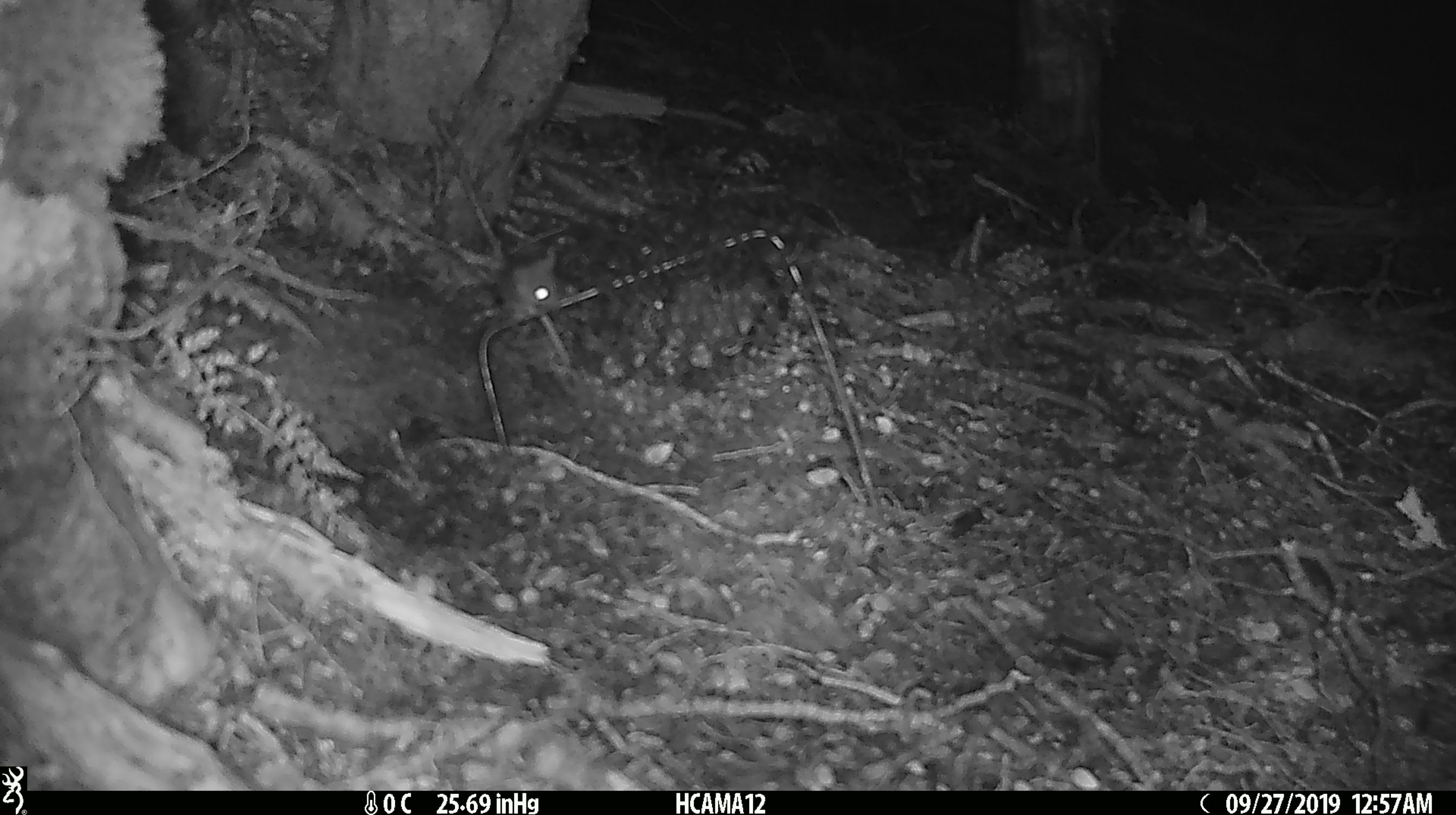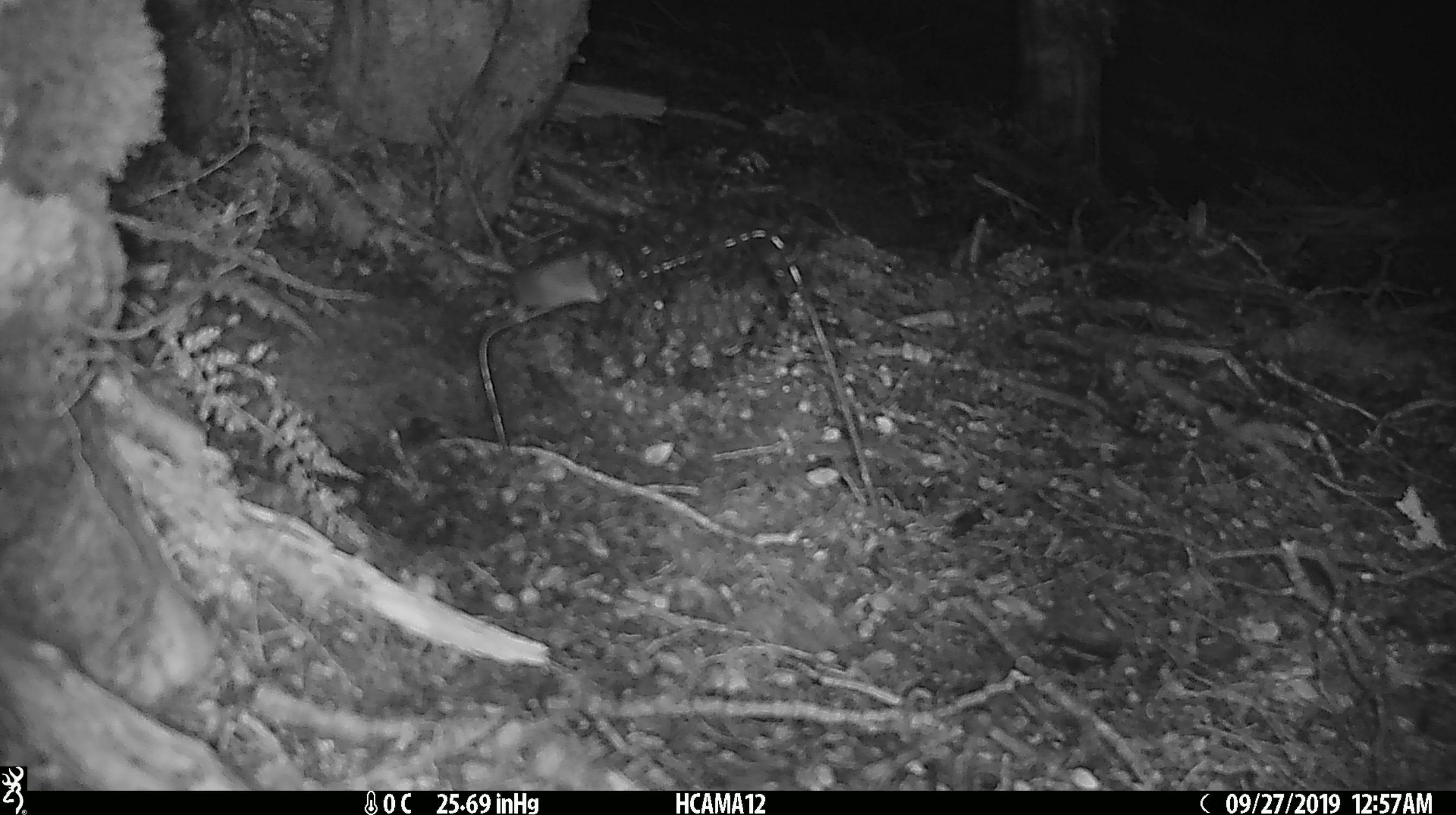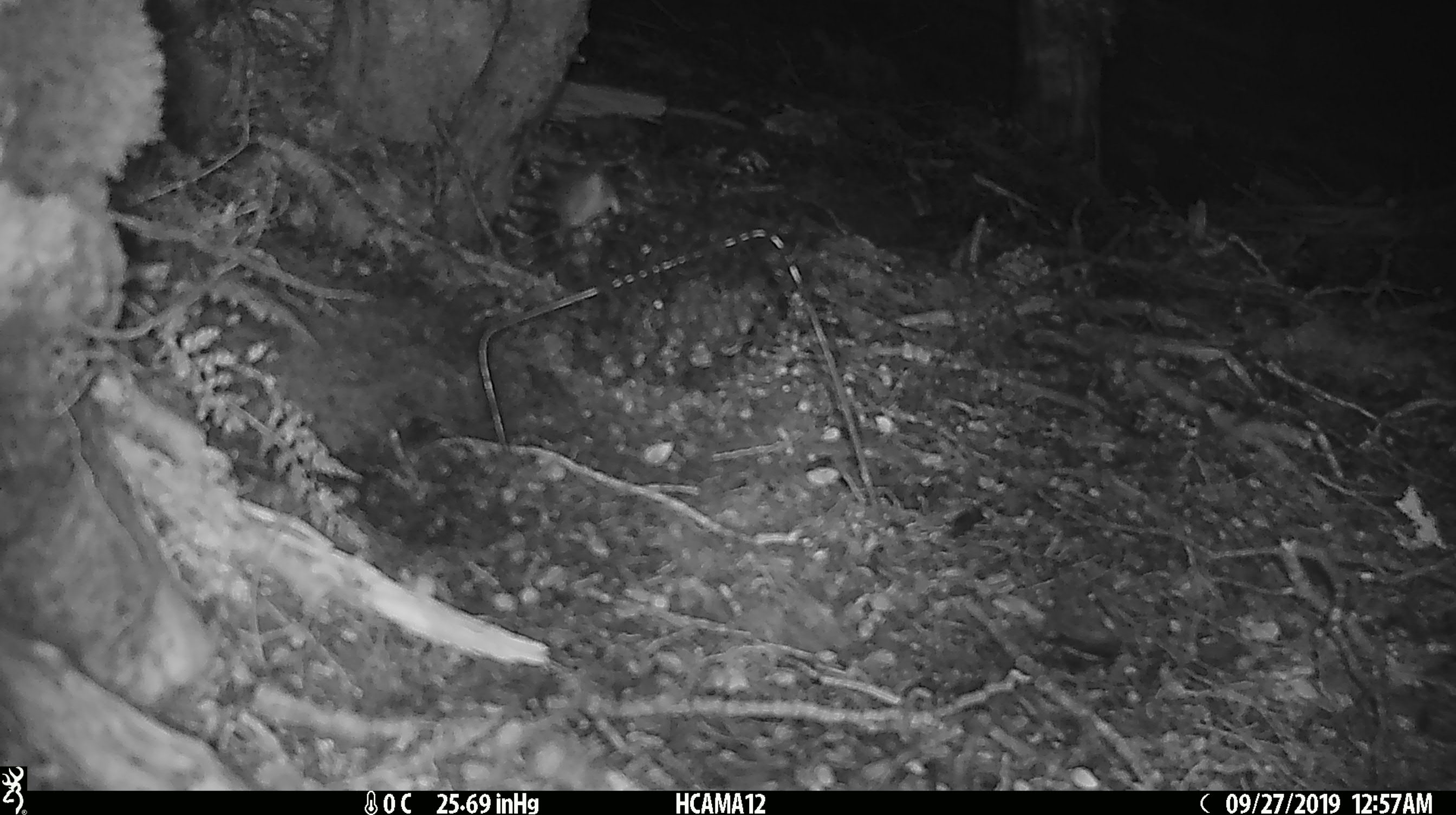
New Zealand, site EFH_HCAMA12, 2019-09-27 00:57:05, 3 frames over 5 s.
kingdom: Animalia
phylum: Chordata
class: Mammalia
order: Rodentia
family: Muridae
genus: Mus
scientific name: Mus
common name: mouse